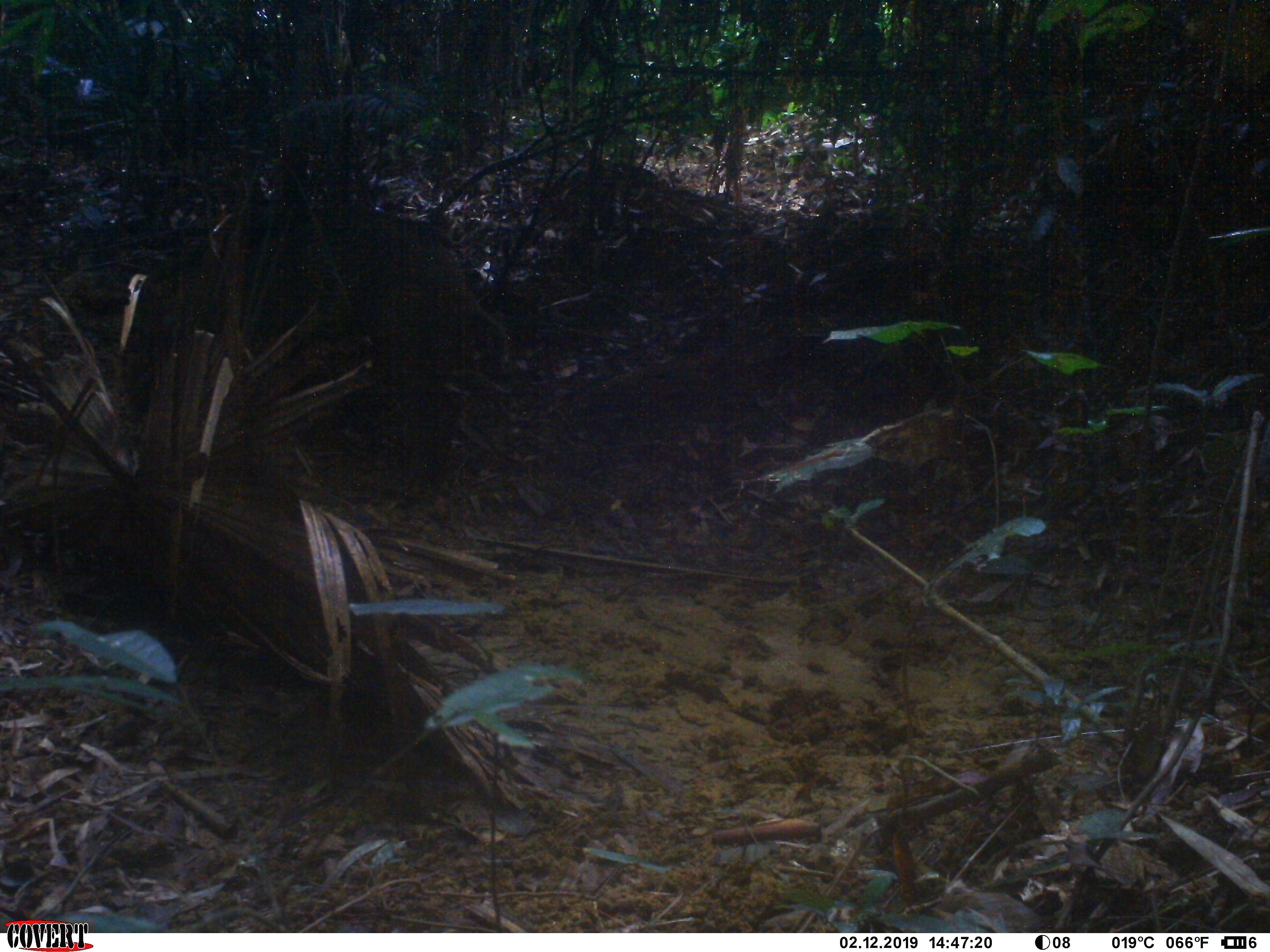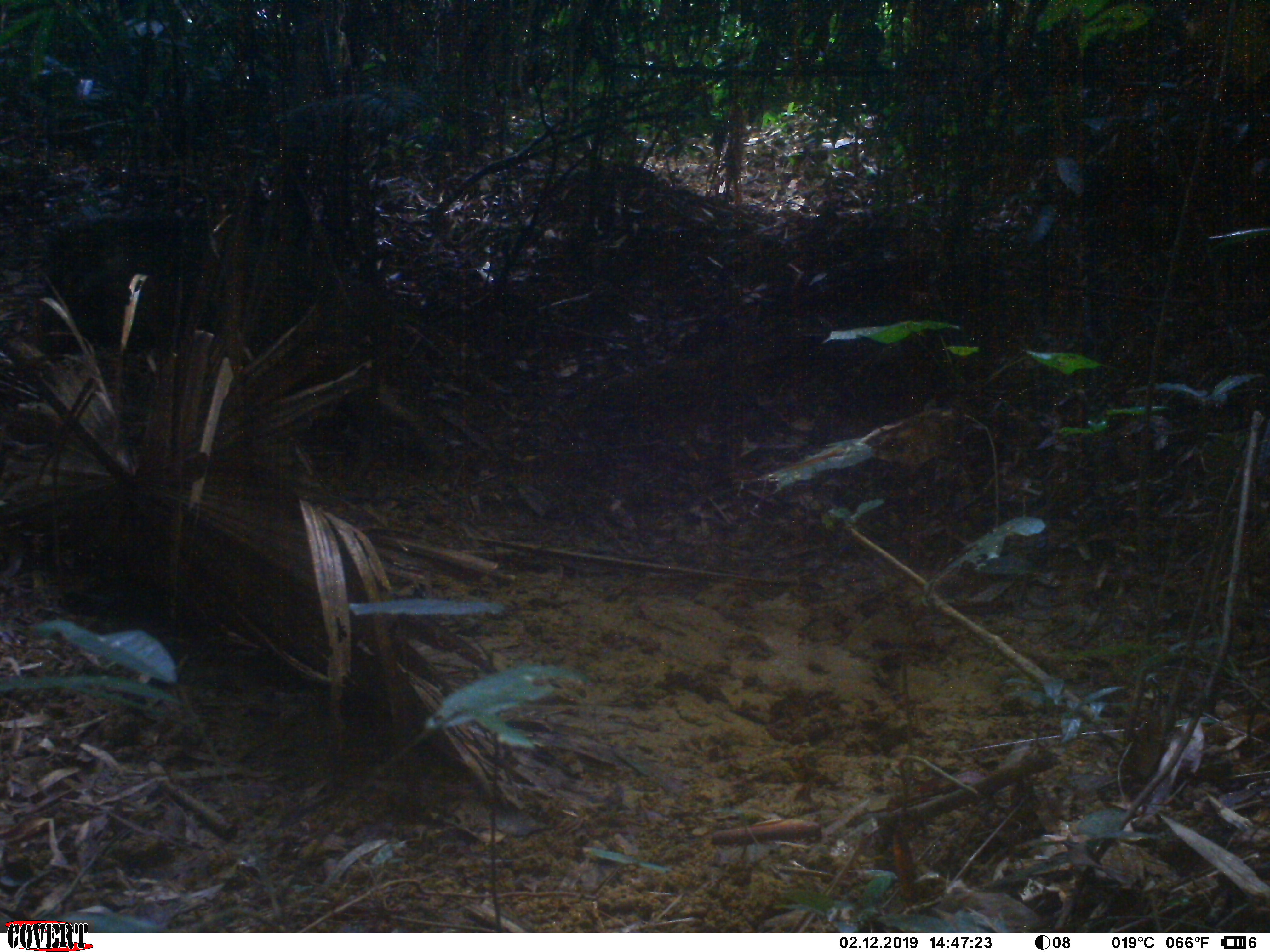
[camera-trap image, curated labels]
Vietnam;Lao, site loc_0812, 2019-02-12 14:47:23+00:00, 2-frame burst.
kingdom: Animalia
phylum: Chordata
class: Mammalia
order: Artiodactyla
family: Suidae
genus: Sus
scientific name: Sus scrofa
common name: eurasian wild pig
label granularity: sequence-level